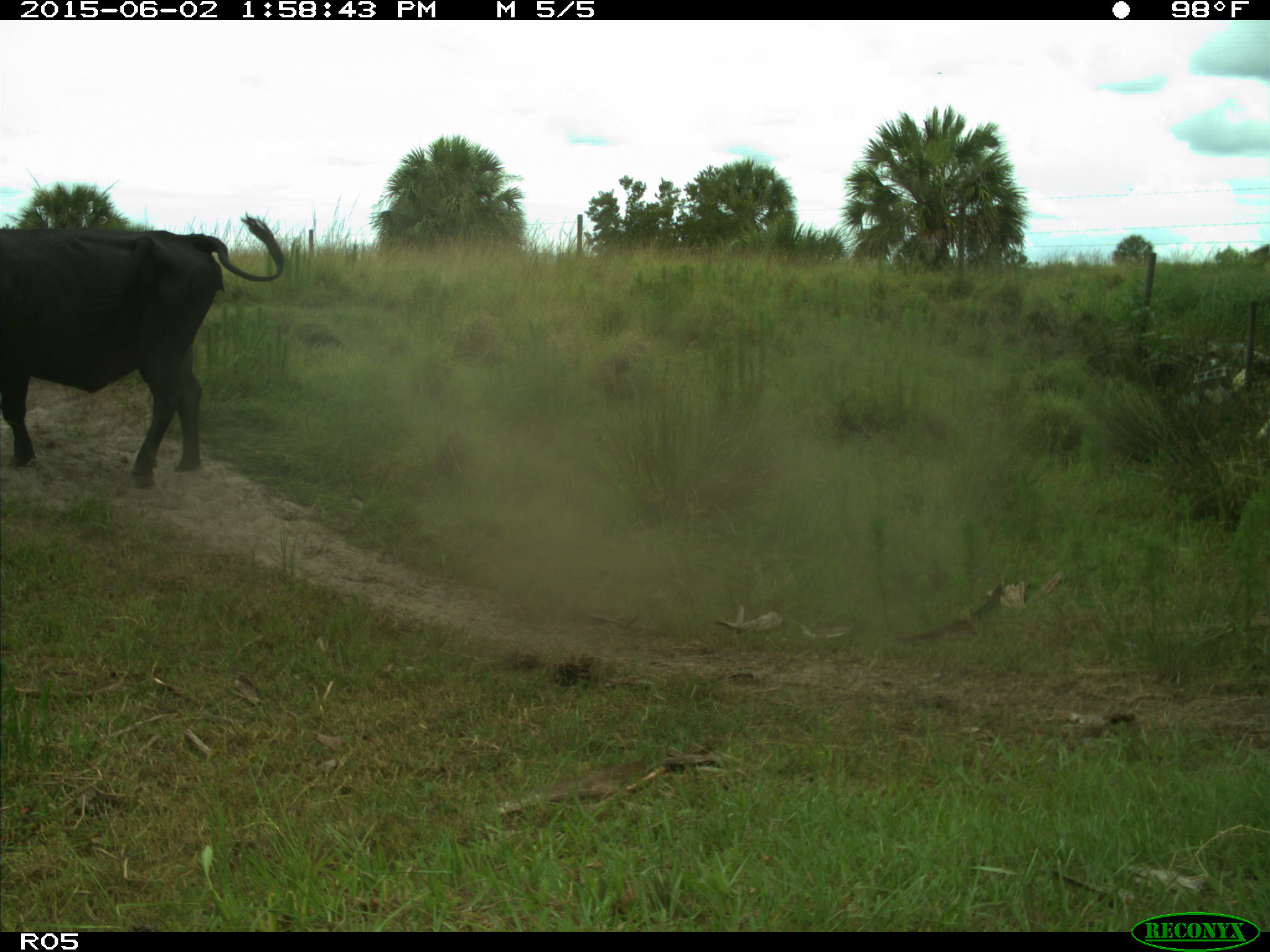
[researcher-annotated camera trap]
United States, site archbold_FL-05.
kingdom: Animalia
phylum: Chordata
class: Mammalia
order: Artiodactyla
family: Bovidae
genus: Bos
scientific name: Bos taurus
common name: domestic cow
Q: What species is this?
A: Bos taurus (domestic cow).